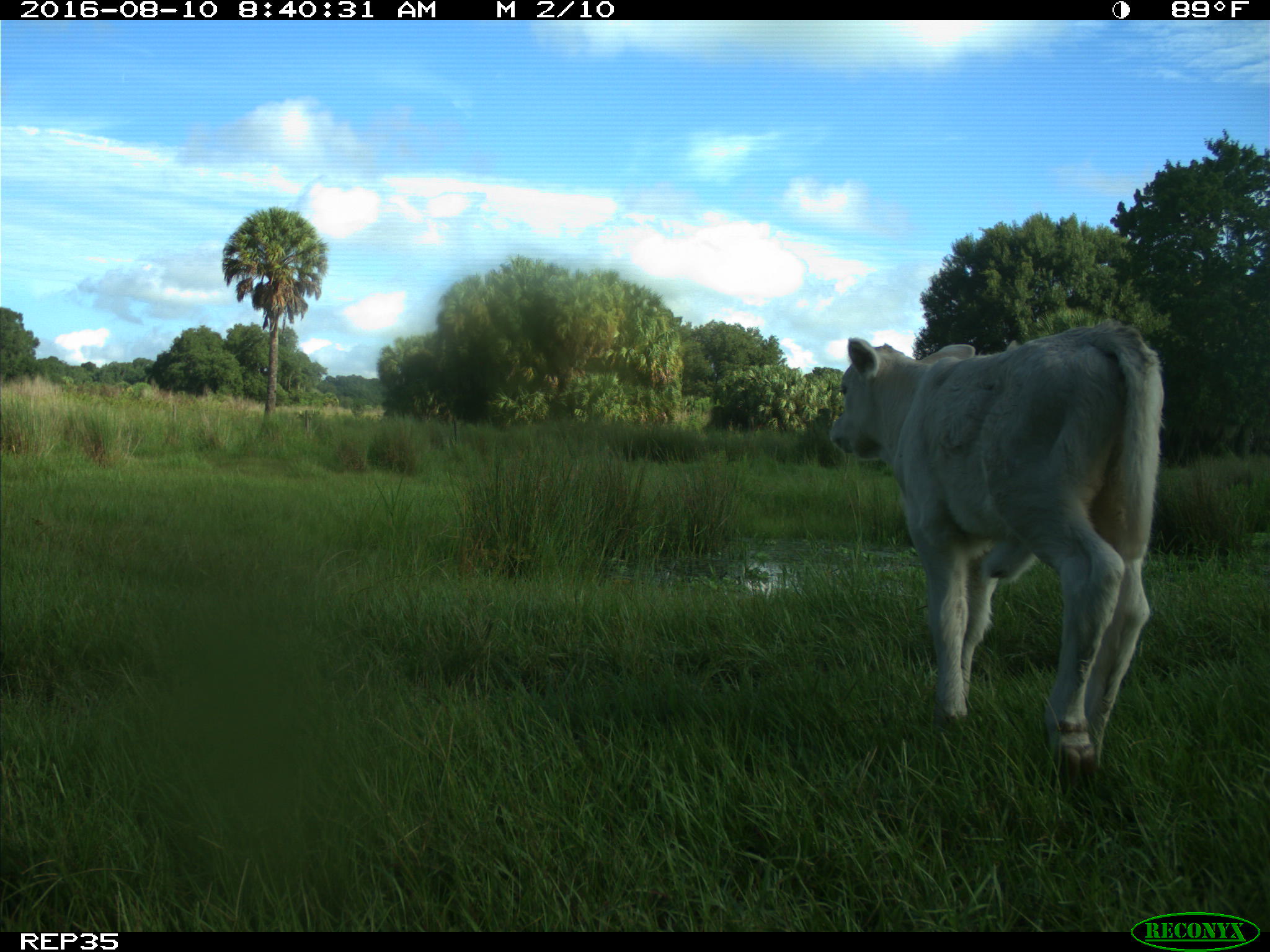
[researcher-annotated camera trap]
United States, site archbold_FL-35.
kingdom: Animalia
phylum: Chordata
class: Mammalia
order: Artiodactyla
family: Bovidae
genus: Bos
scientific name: Bos taurus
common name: domestic cow